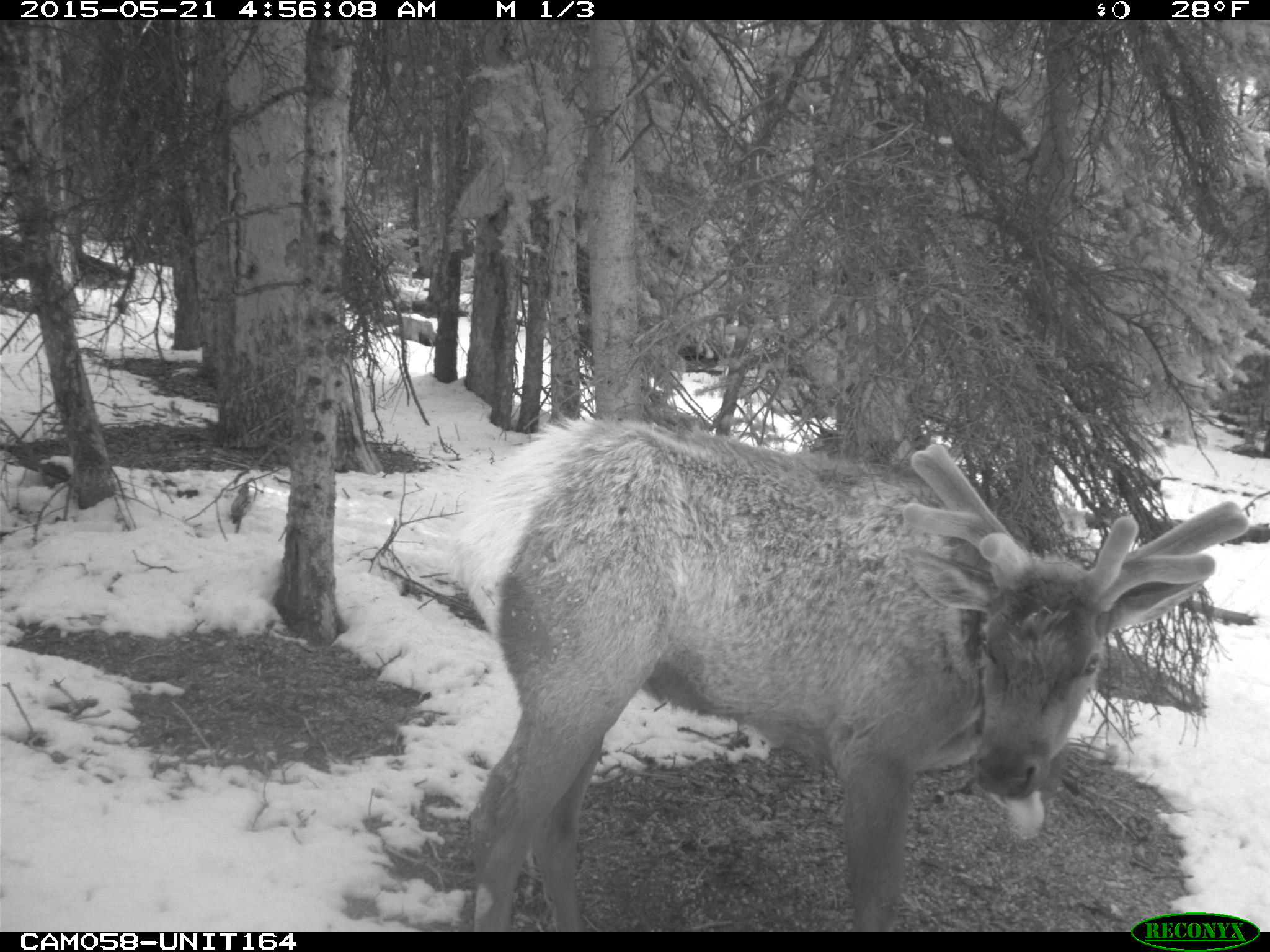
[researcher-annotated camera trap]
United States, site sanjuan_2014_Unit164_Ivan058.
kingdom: Animalia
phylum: Chordata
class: Mammalia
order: Artiodactyla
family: Cervidae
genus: Cervus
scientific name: Cervus elaphus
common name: red deer